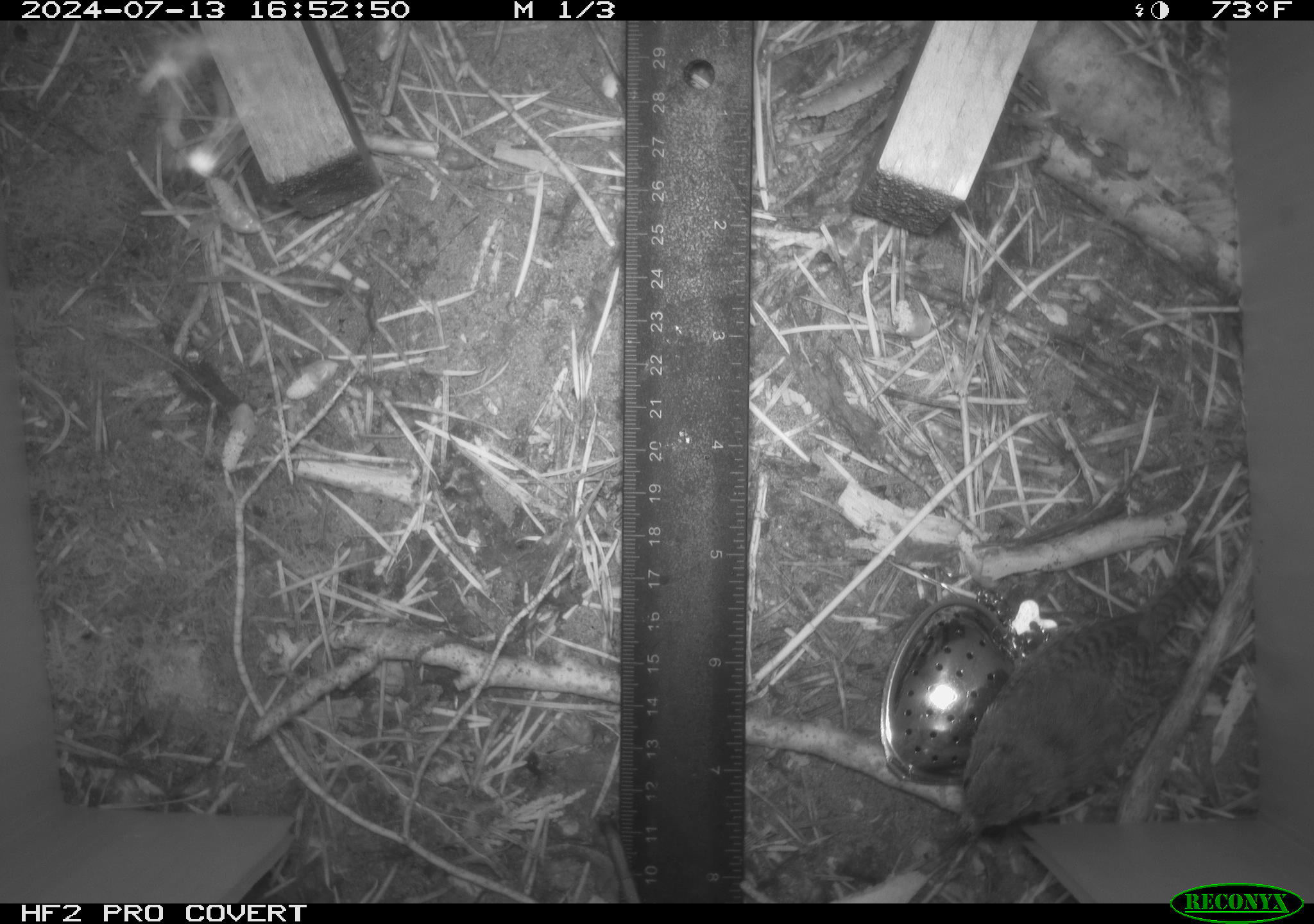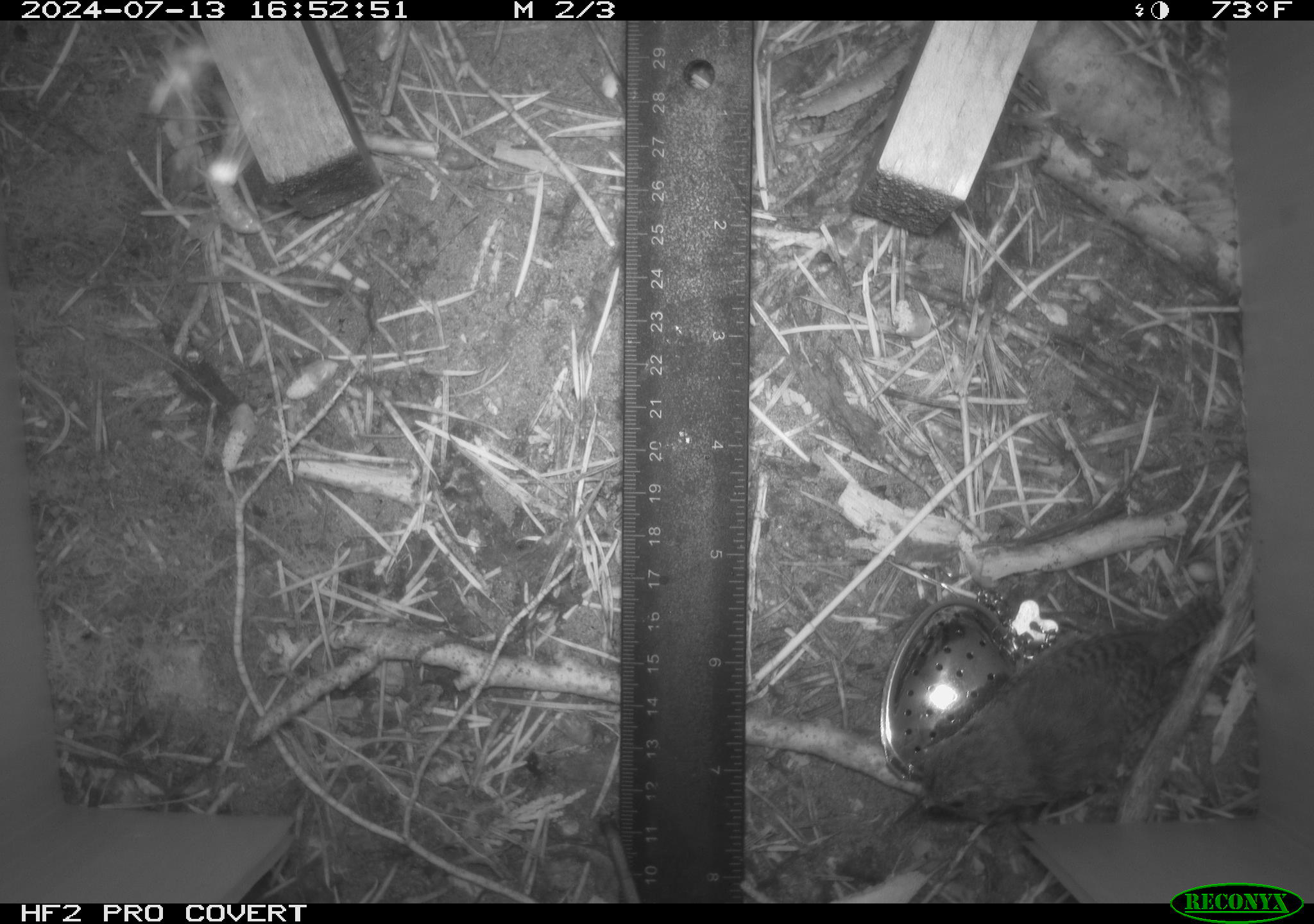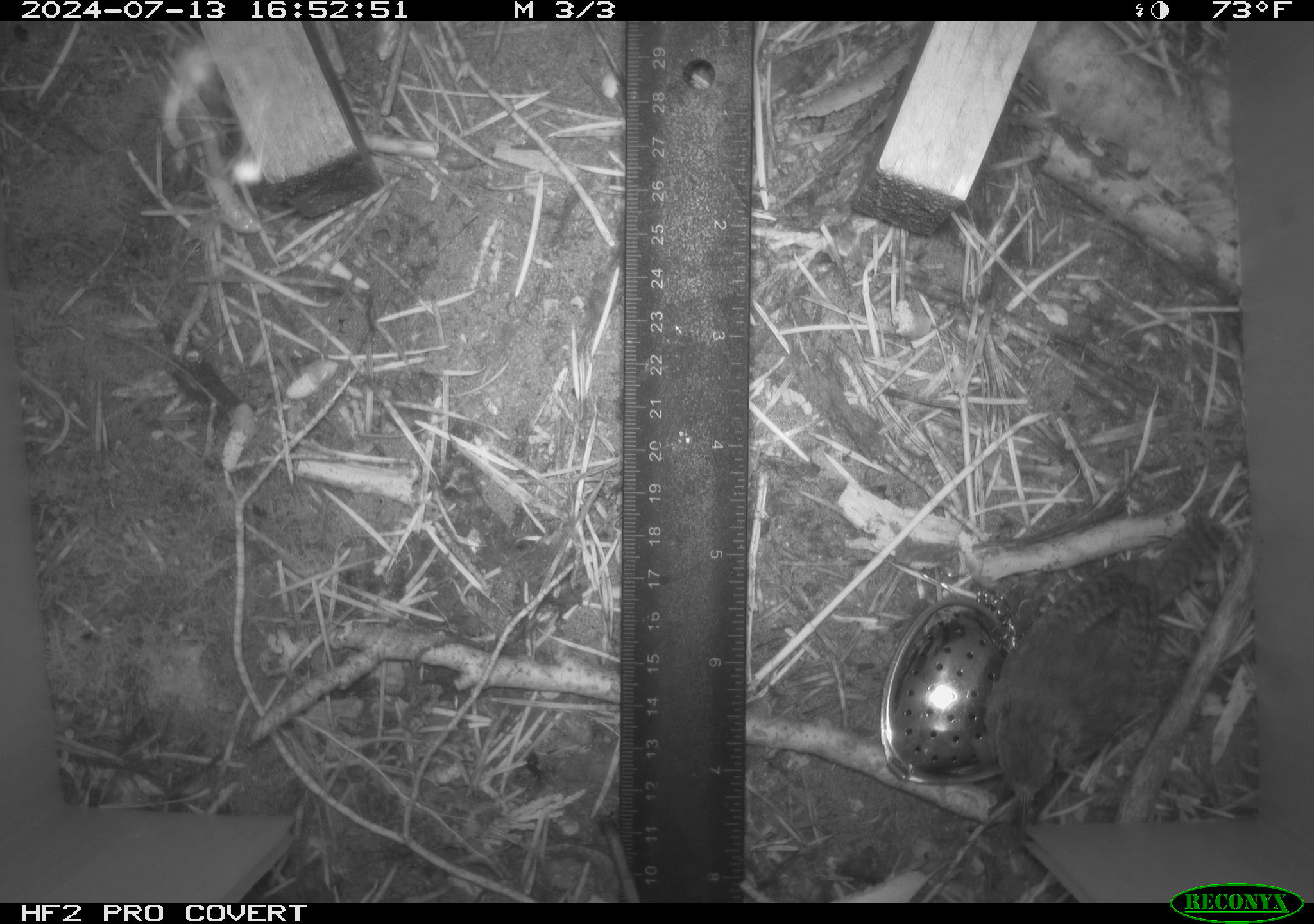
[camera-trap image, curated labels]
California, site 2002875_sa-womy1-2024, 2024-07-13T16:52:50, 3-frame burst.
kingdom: Animalia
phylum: Chordata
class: Aves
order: Passeriformes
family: Troglodytidae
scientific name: Troglodytidae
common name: wren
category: troglodytidae family